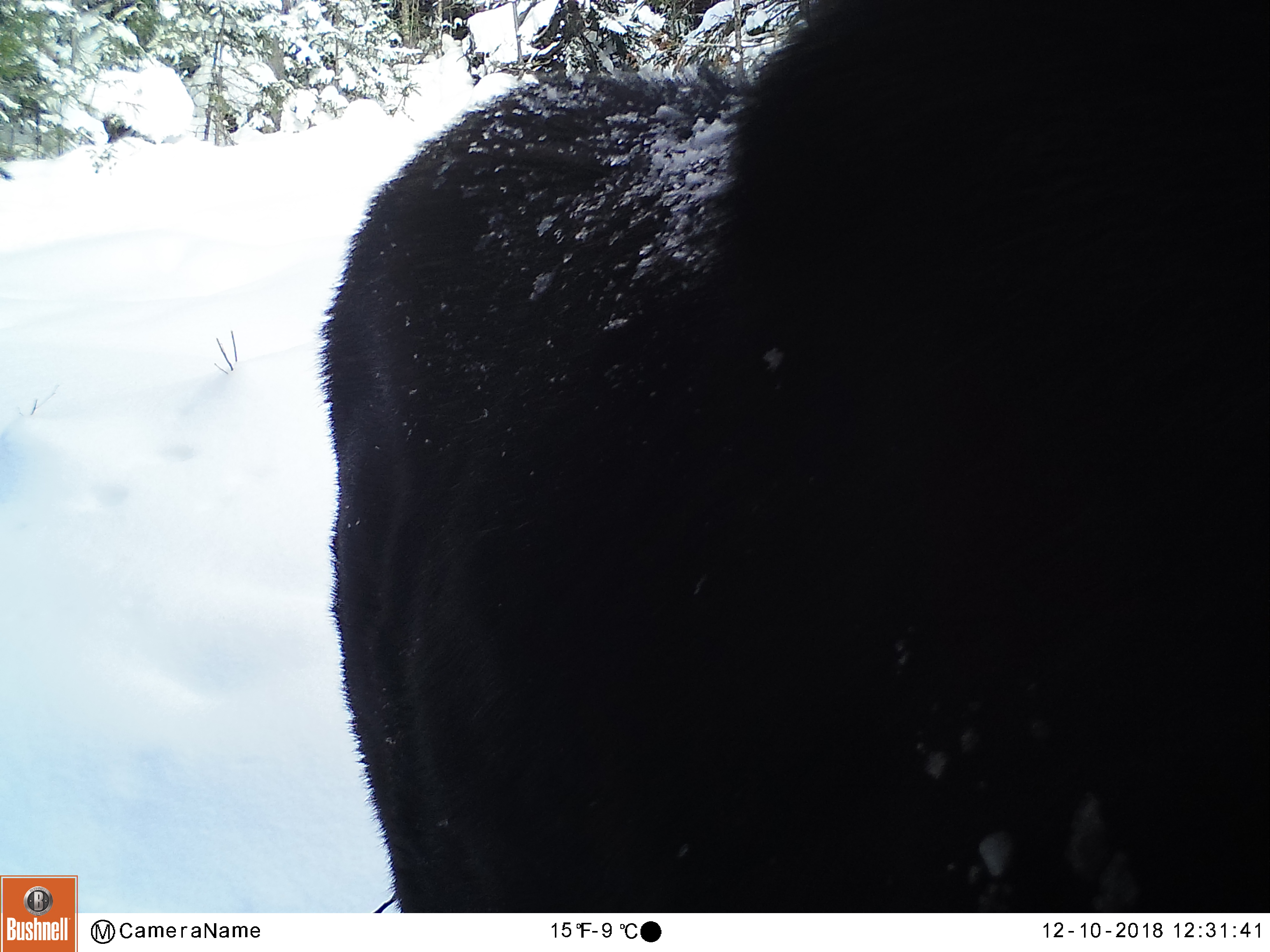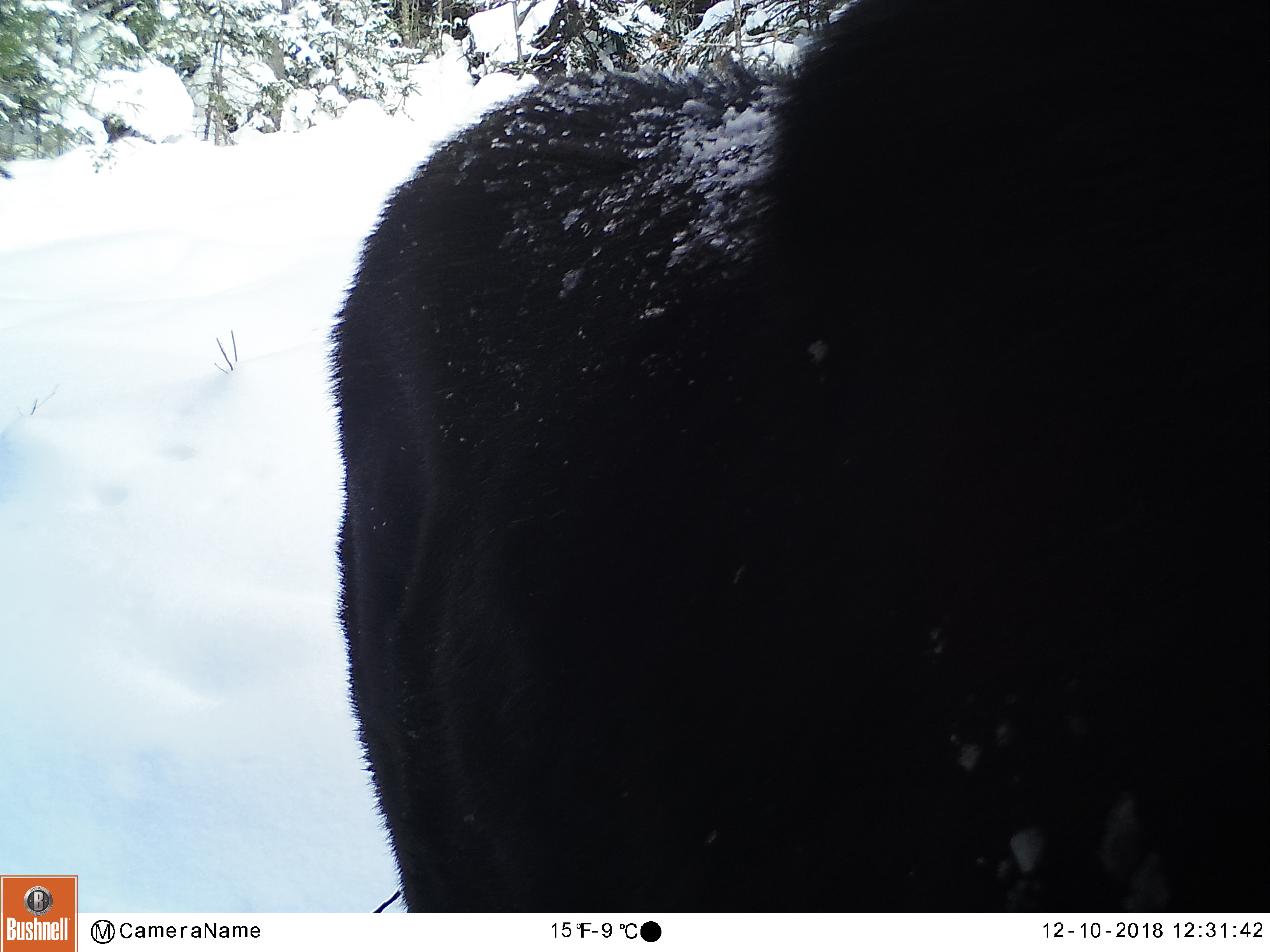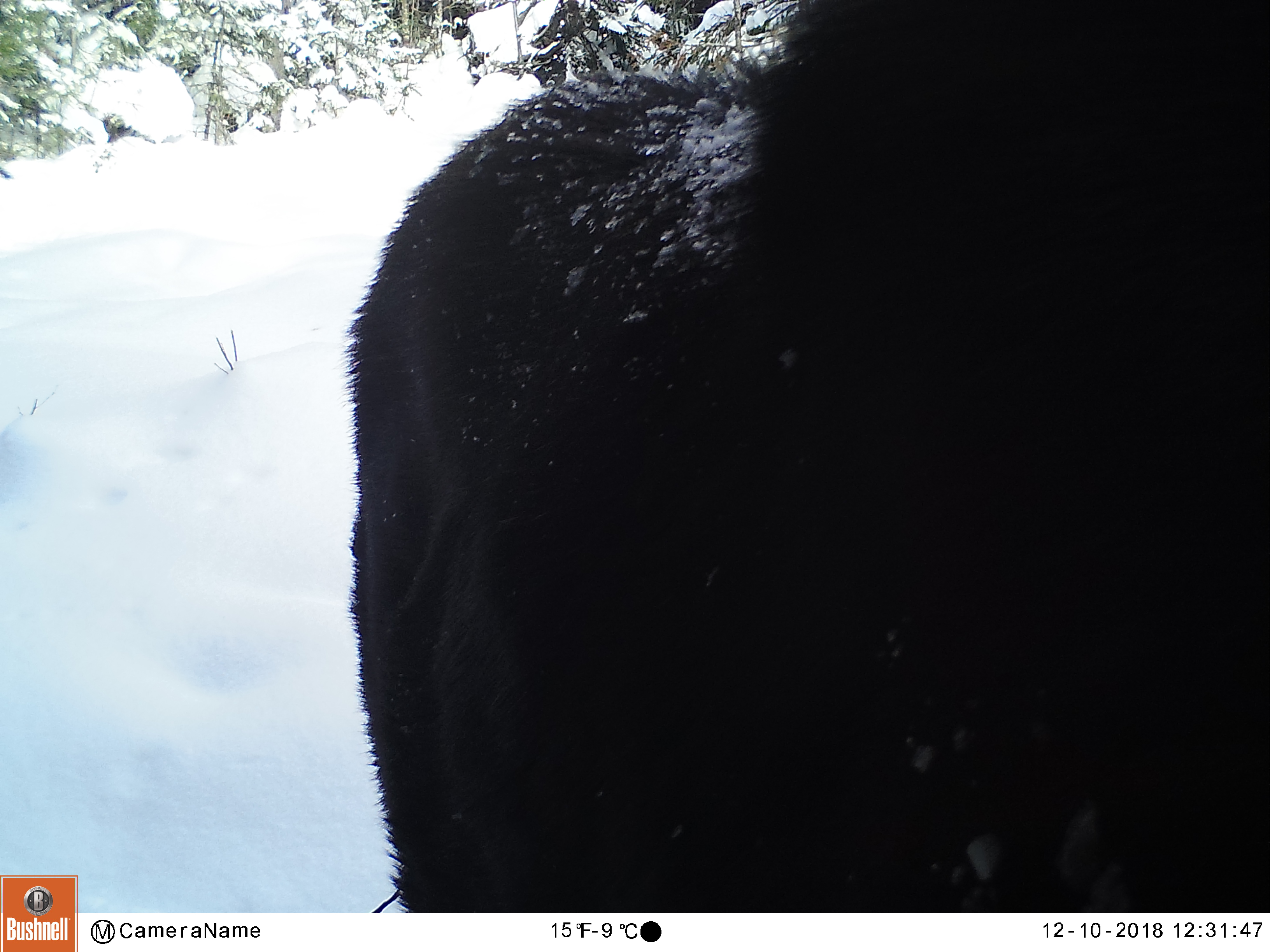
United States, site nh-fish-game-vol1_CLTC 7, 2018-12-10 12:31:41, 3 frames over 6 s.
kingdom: Animalia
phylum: Chordata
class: Mammalia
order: Artiodactyla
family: Cervidae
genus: Alces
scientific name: Alces alces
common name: moose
Moose (Alces alces).